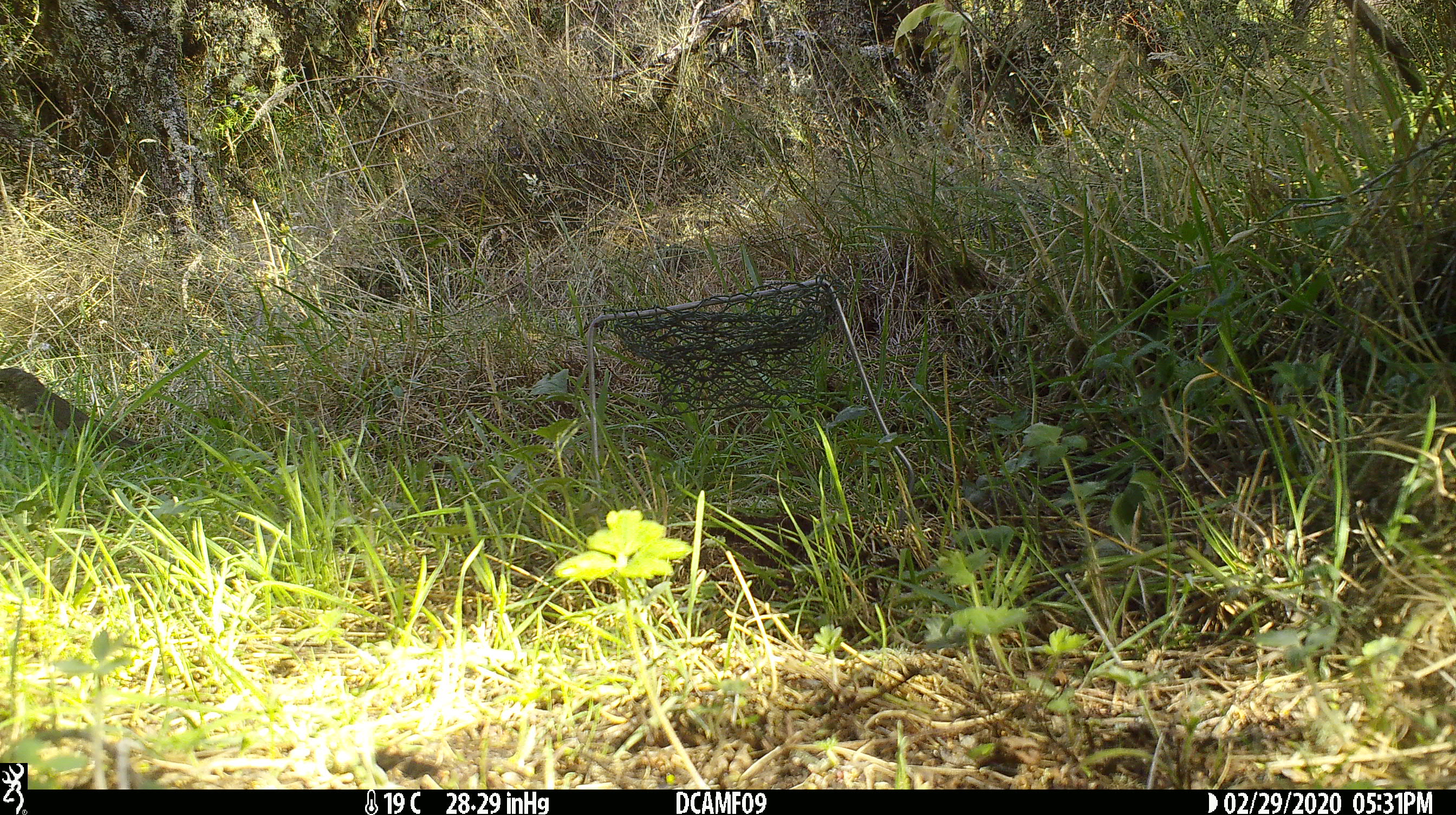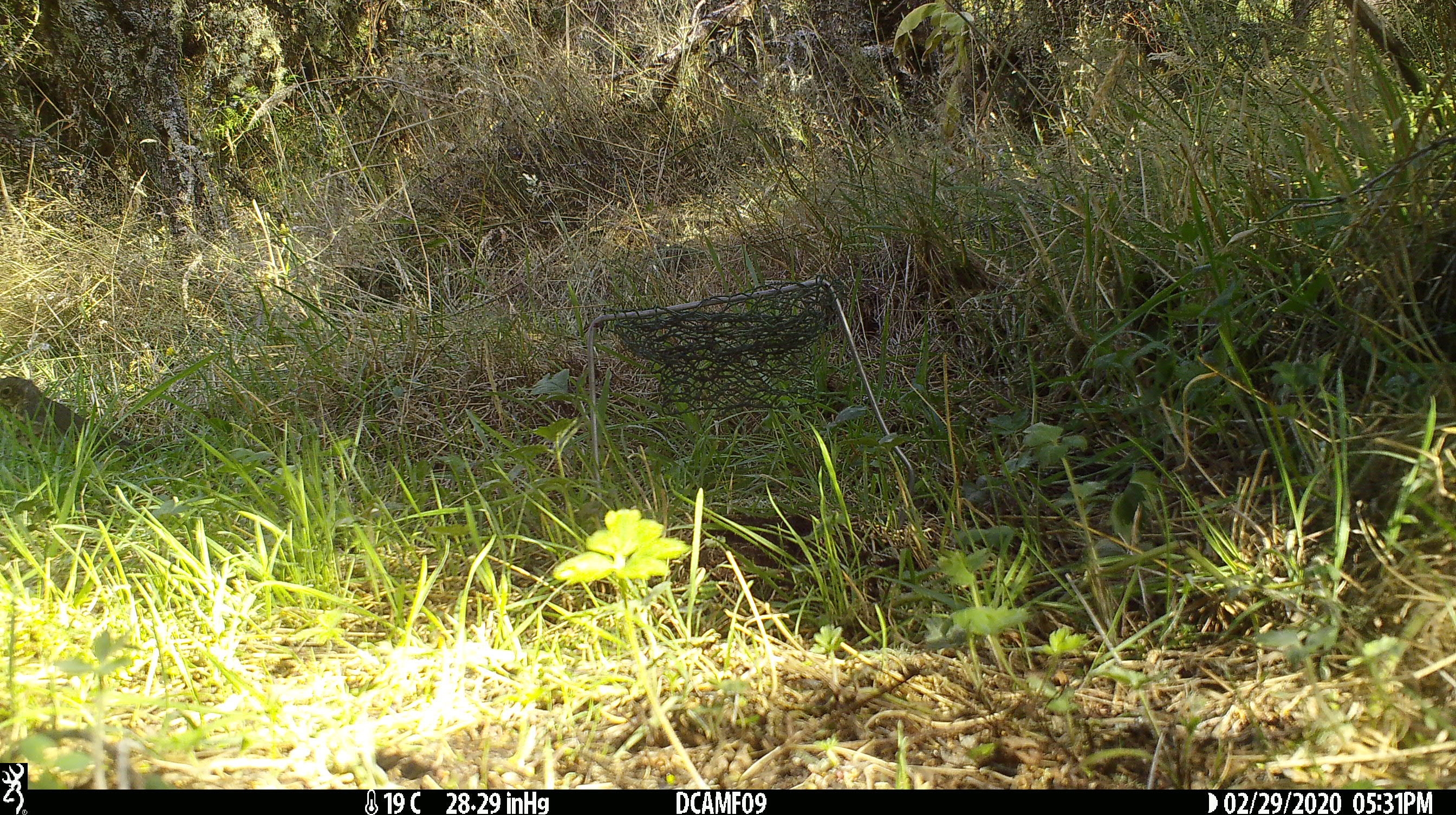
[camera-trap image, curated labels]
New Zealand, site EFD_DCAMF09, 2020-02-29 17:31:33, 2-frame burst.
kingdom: Animalia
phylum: Chordata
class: Aves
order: Passeriformes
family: Turdidae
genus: Turdus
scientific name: Turdus philomelos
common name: song thrush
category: thrush